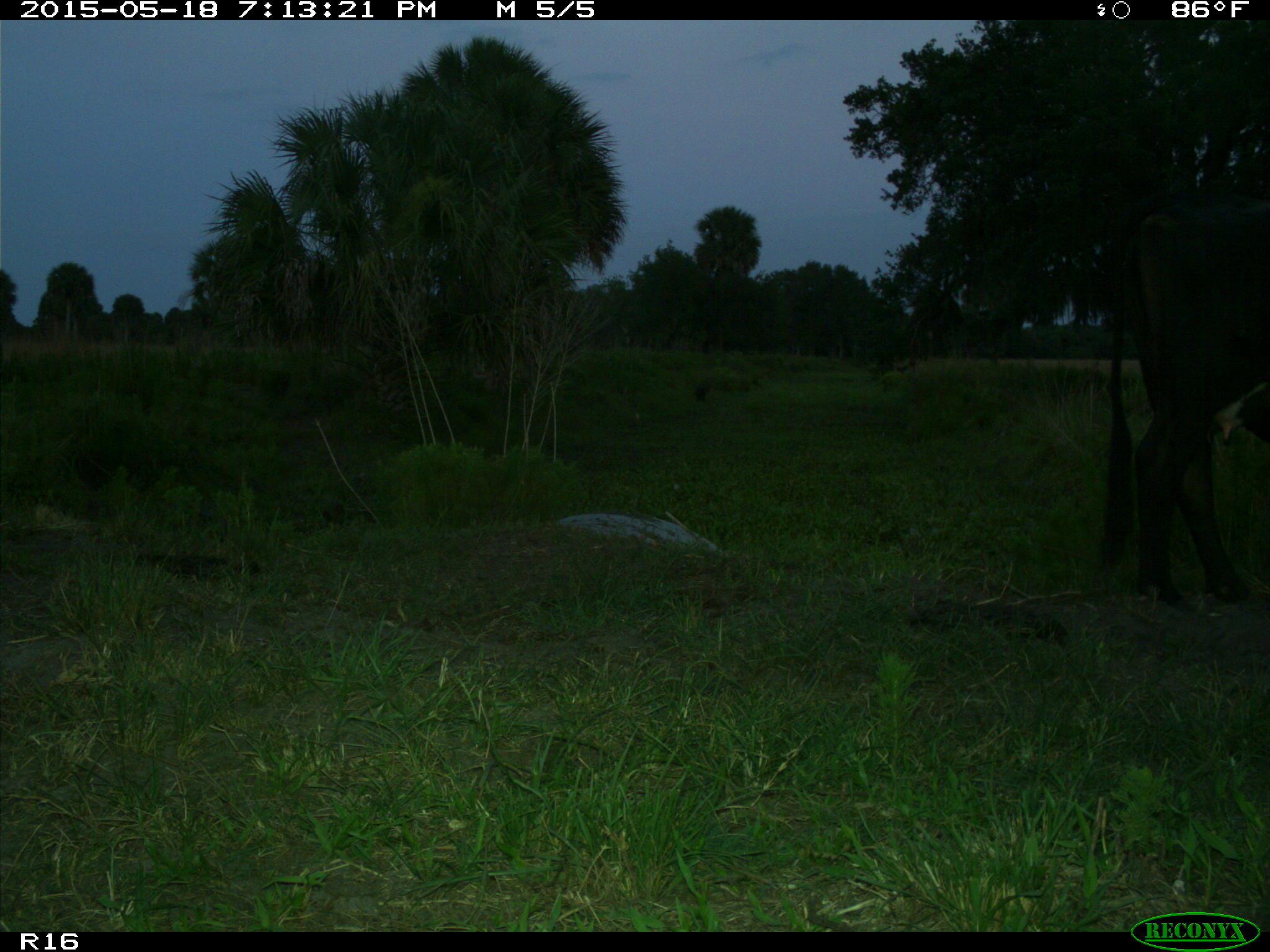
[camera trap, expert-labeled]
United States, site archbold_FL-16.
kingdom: Animalia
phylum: Chordata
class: Mammalia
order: Artiodactyla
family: Bovidae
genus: Bos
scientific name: Bos taurus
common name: domestic cow